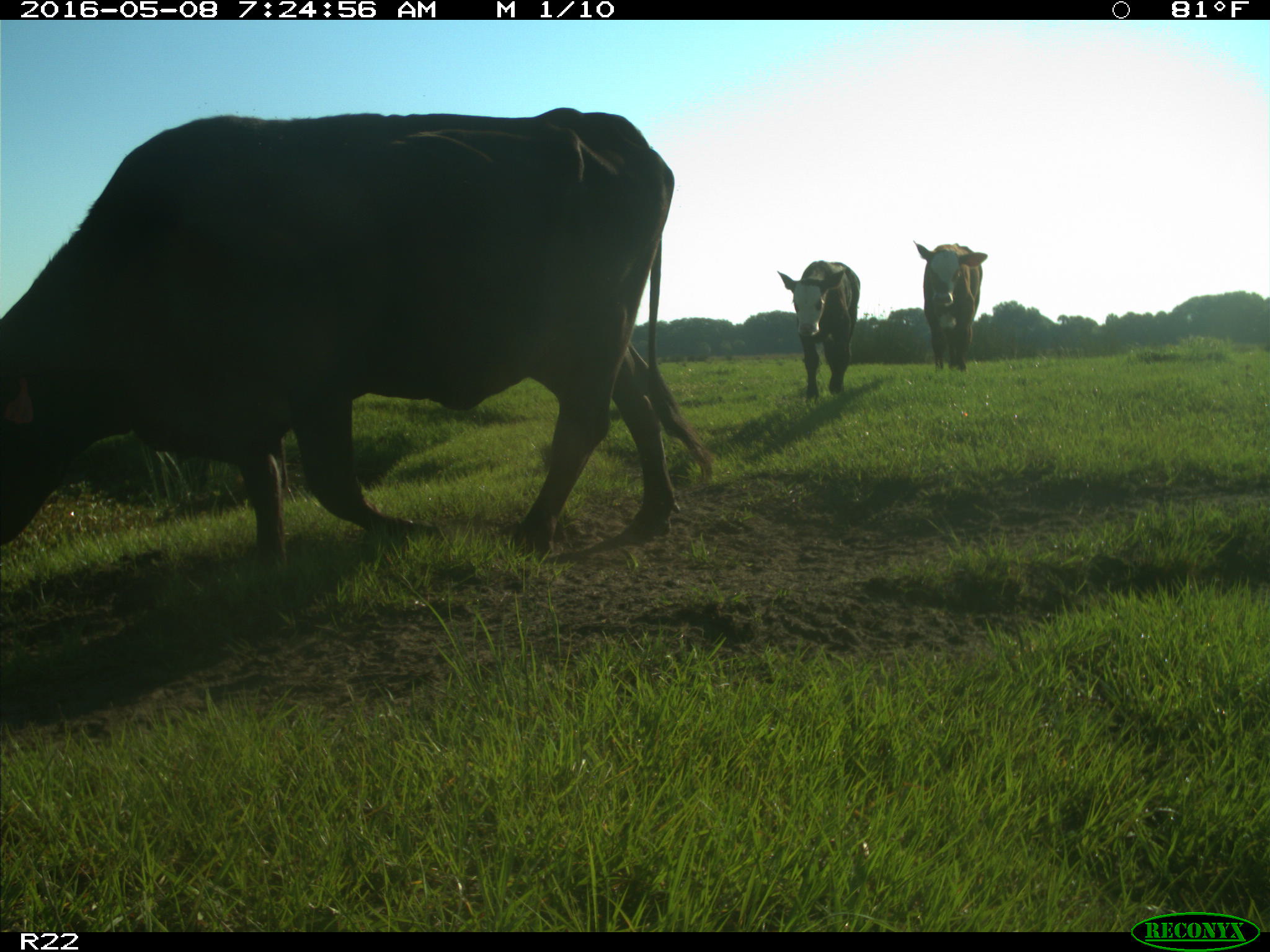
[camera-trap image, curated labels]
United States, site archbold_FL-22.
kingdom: Animalia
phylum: Chordata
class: Mammalia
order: Artiodactyla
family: Bovidae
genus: Bos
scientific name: Bos taurus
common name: domestic cow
Bos taurus (domestic cow).